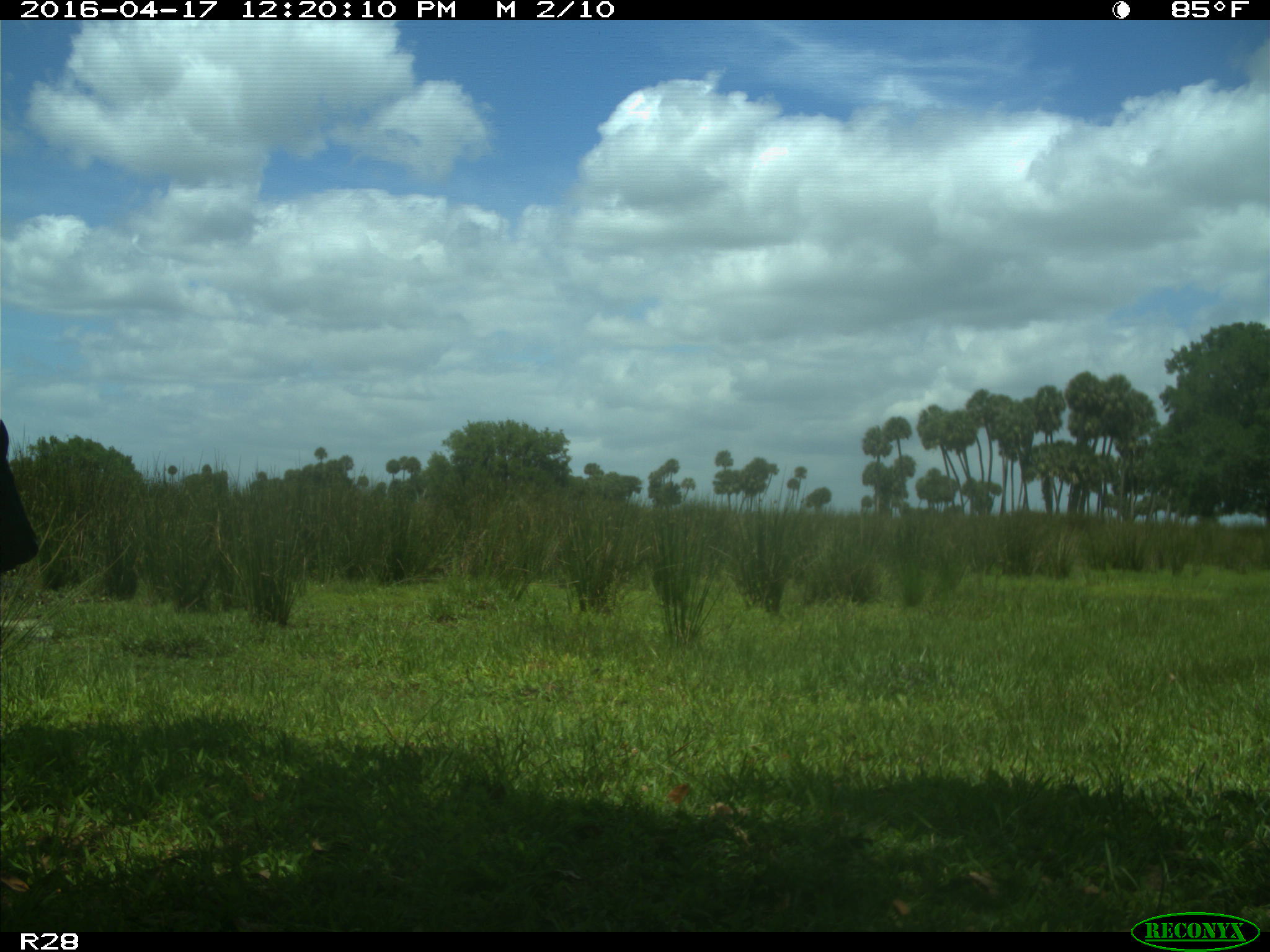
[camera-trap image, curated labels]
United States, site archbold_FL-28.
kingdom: Animalia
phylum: Chordata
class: Mammalia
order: Artiodactyla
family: Bovidae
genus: Bos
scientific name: Bos taurus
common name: domestic cow